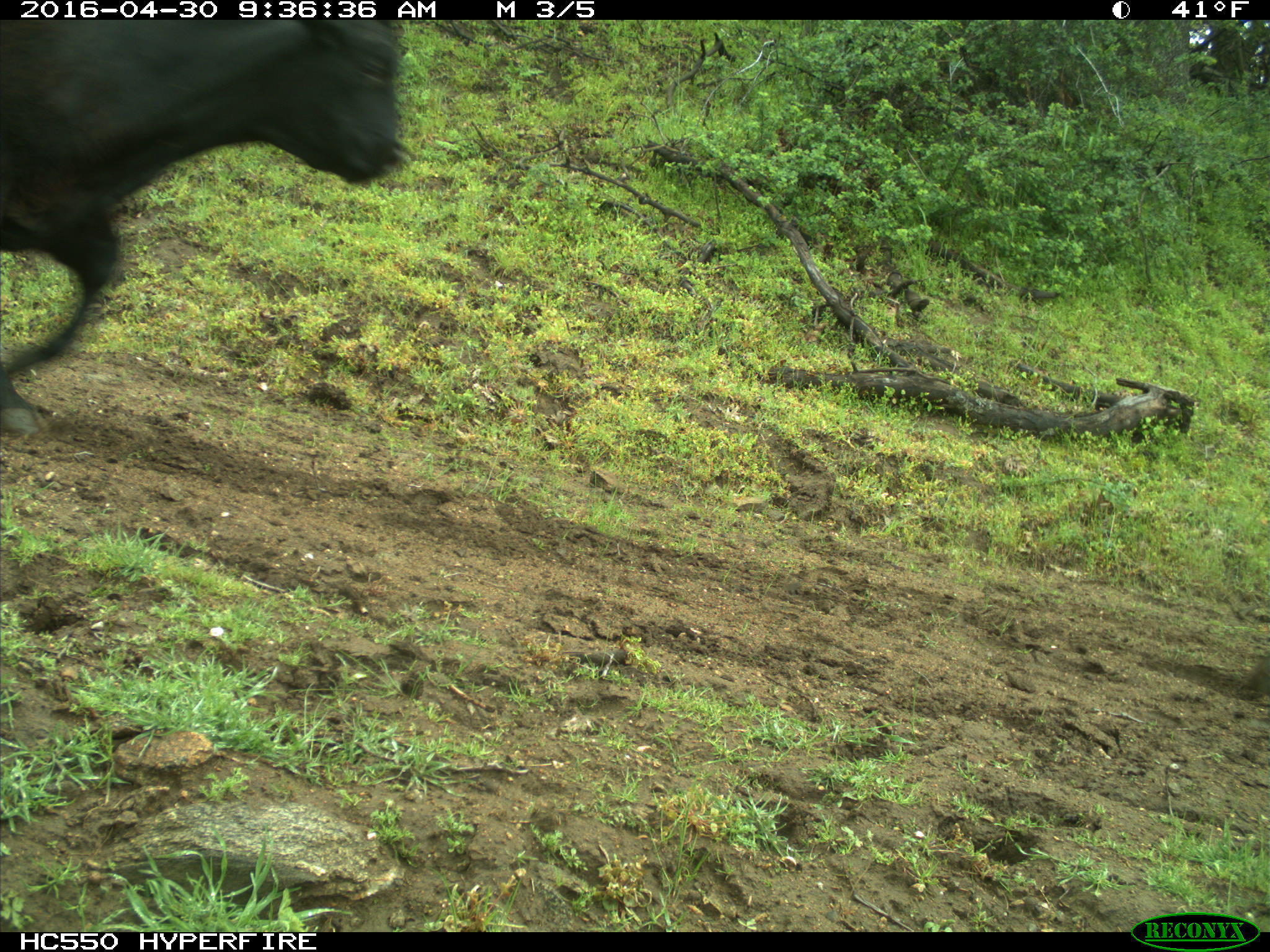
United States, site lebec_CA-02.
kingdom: Animalia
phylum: Chordata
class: Mammalia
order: Artiodactyla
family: Bovidae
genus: Bos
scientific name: Bos taurus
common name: domestic cow